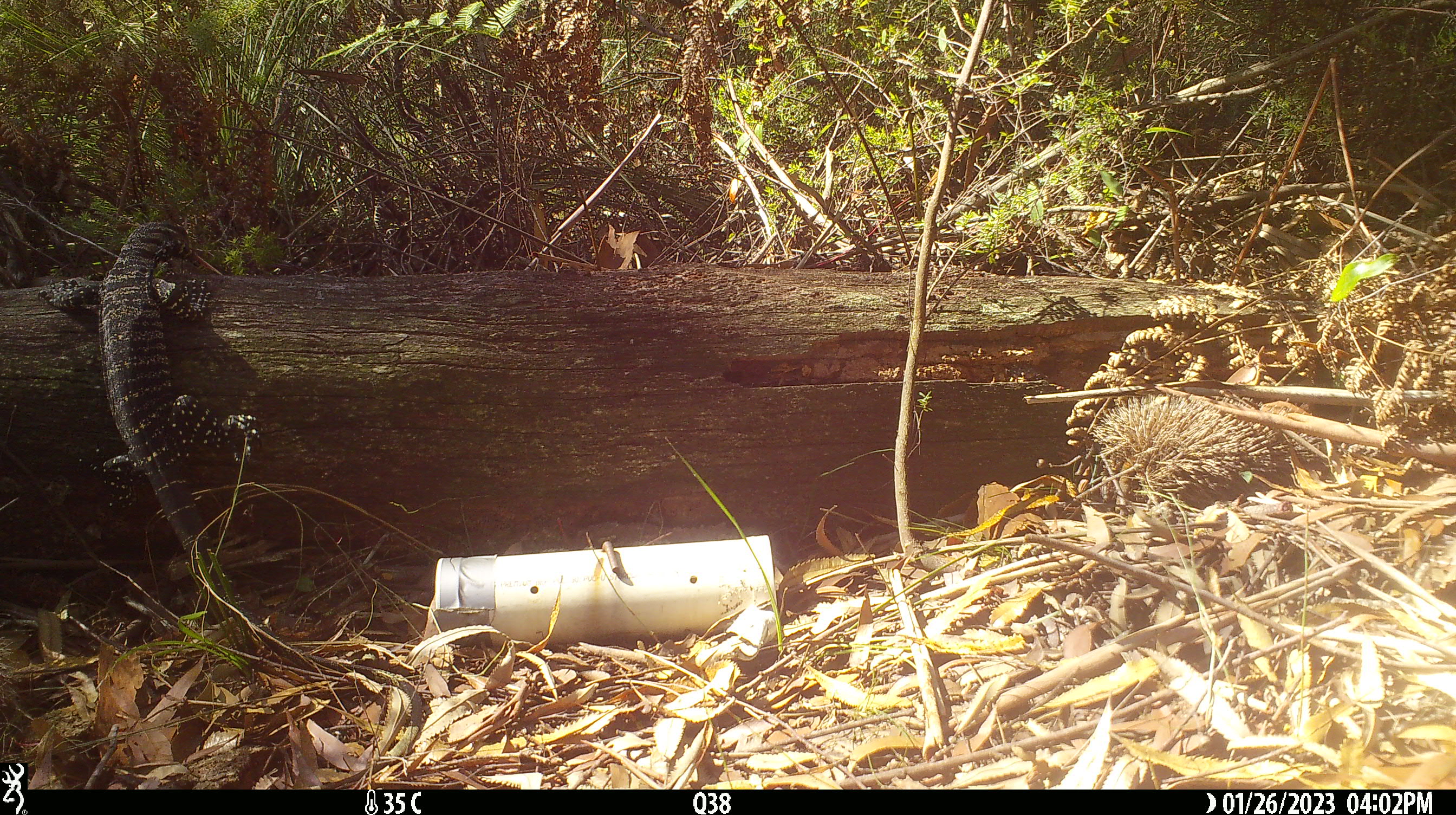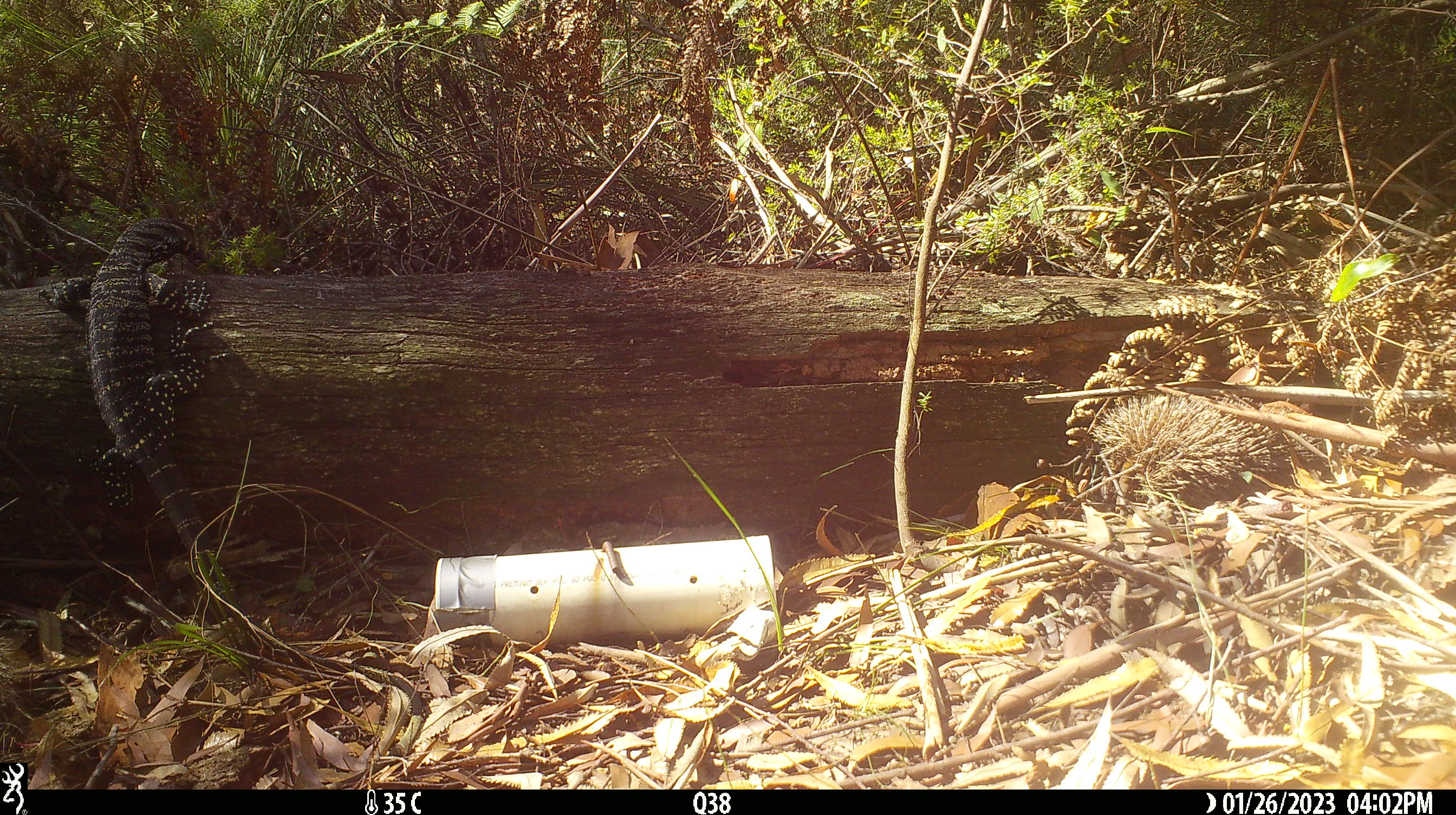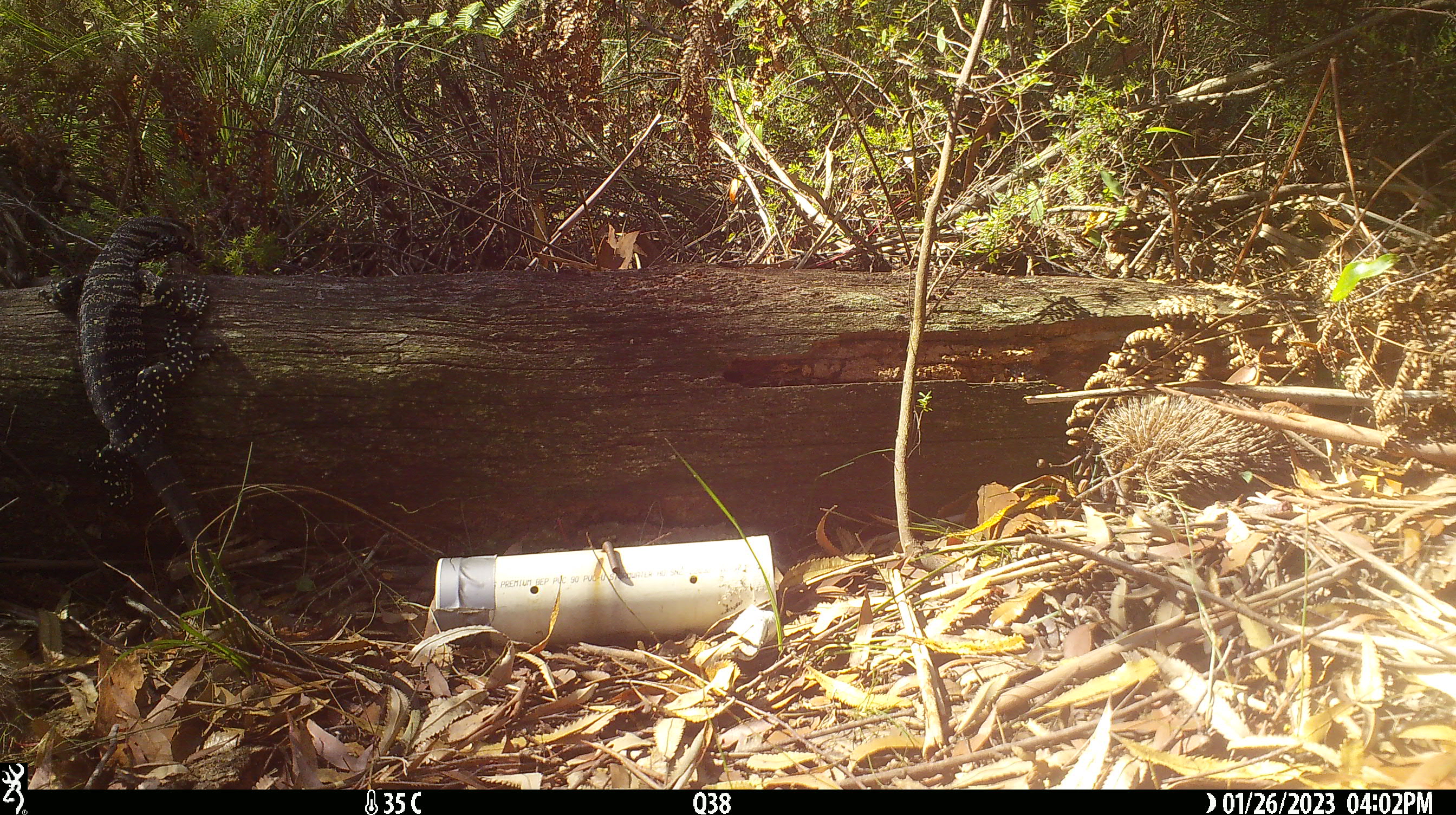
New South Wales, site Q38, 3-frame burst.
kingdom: Animalia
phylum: Chordata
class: Reptilia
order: Squamata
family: Varanidae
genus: Varanus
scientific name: Varanus varius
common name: lace monitor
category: goanna